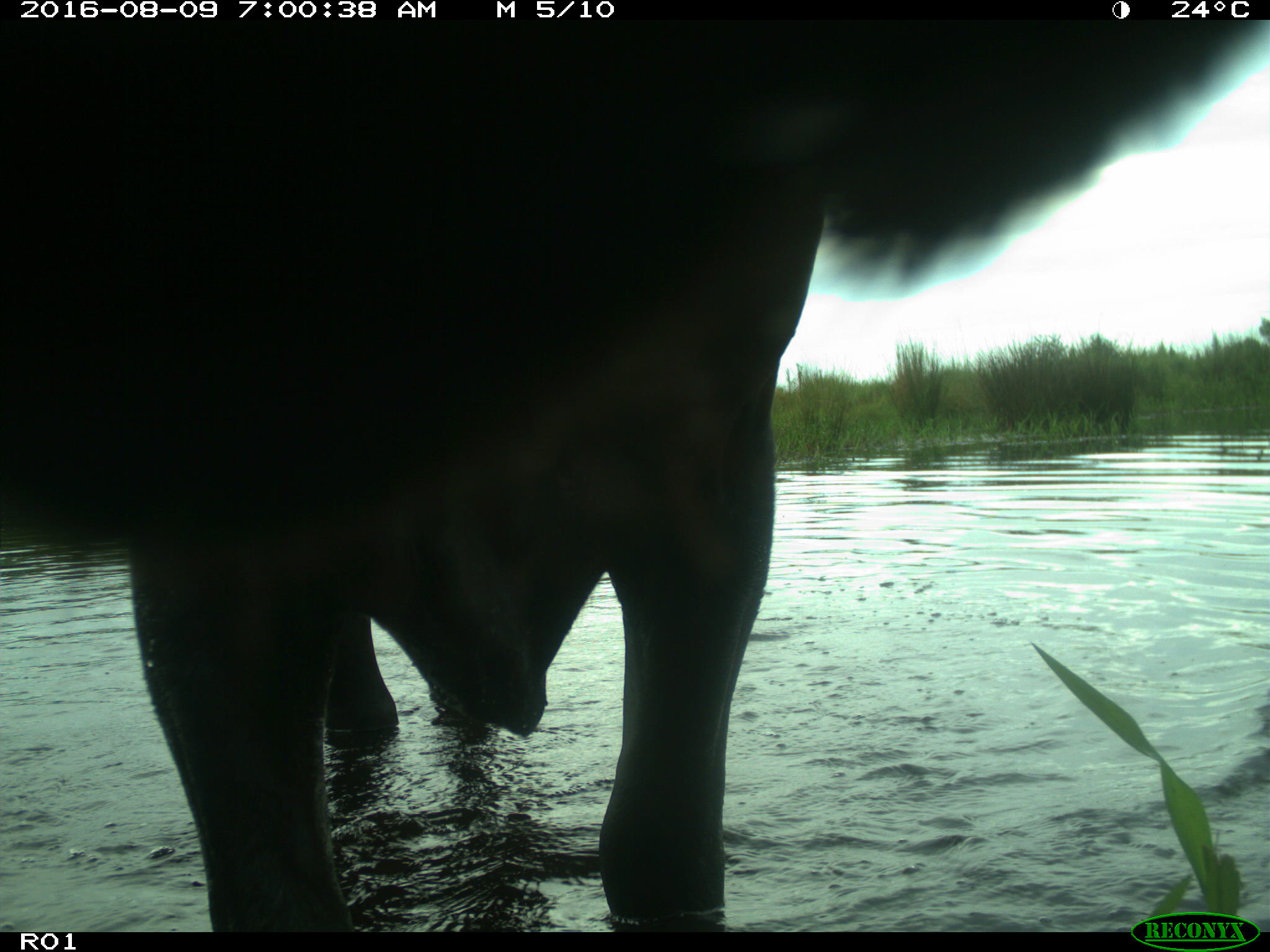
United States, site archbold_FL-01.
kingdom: Animalia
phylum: Chordata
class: Mammalia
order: Artiodactyla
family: Bovidae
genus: Bos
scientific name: Bos taurus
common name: domestic cow